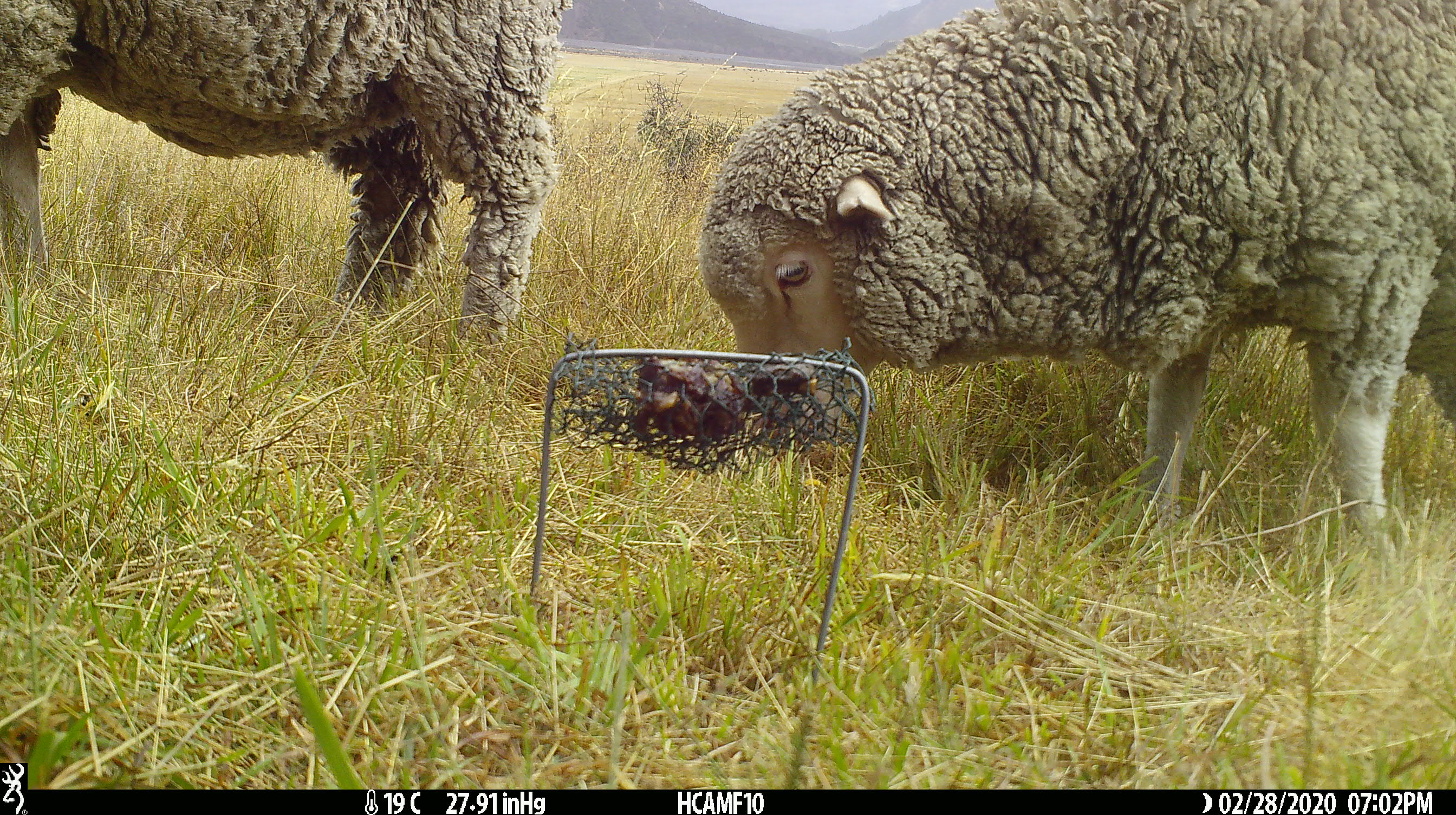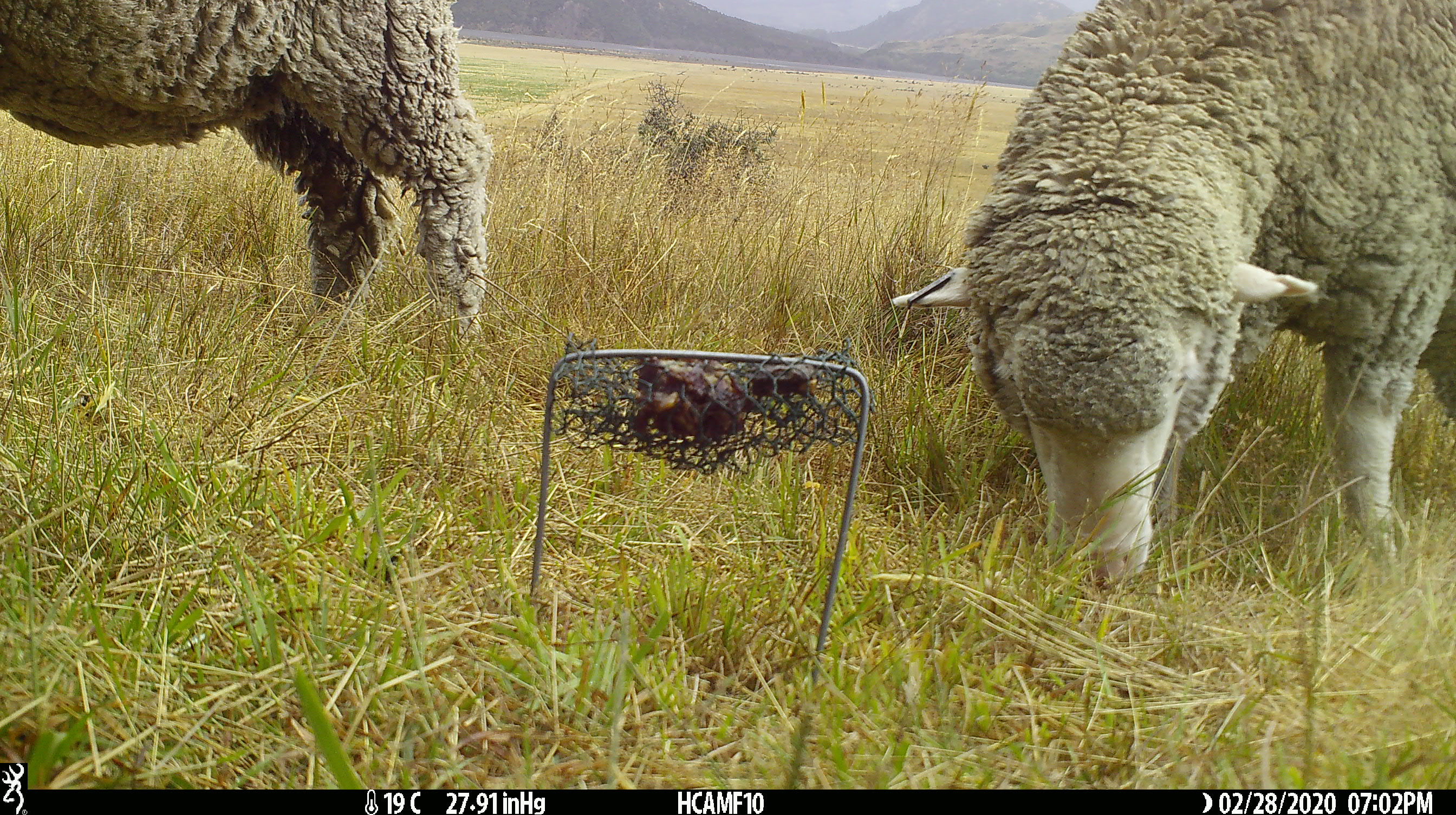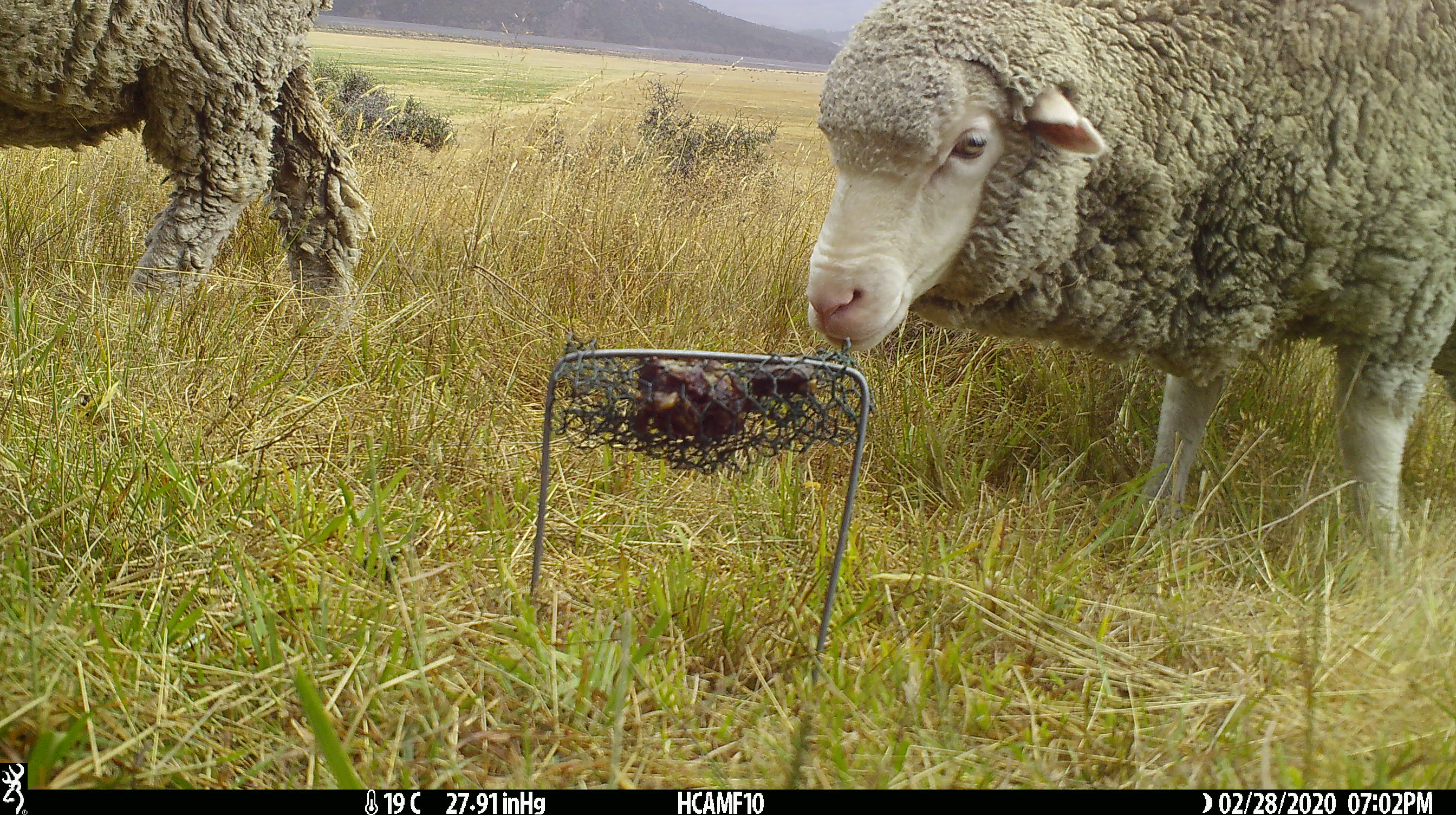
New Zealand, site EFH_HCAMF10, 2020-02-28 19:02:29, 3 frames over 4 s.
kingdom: Animalia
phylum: Chordata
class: Mammalia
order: Artiodactyla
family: Bovidae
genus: Ovis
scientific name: Ovis aries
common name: domestic sheep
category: sheep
Sheep (domestic sheep) (Ovis aries).